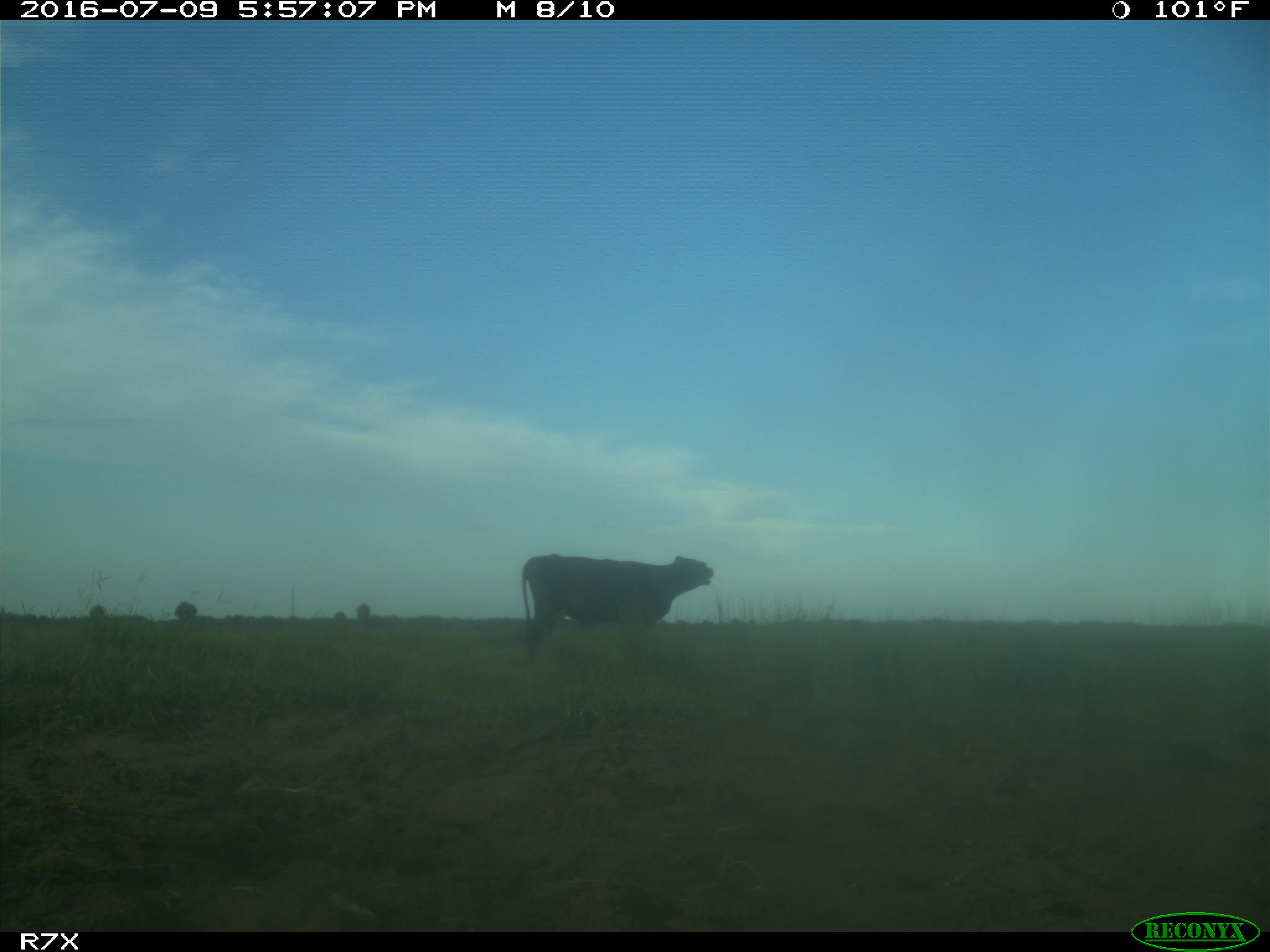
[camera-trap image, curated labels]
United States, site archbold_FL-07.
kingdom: Animalia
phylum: Chordata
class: Mammalia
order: Artiodactyla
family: Bovidae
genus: Bos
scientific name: Bos taurus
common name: domestic cow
Bos taurus (domestic cow).